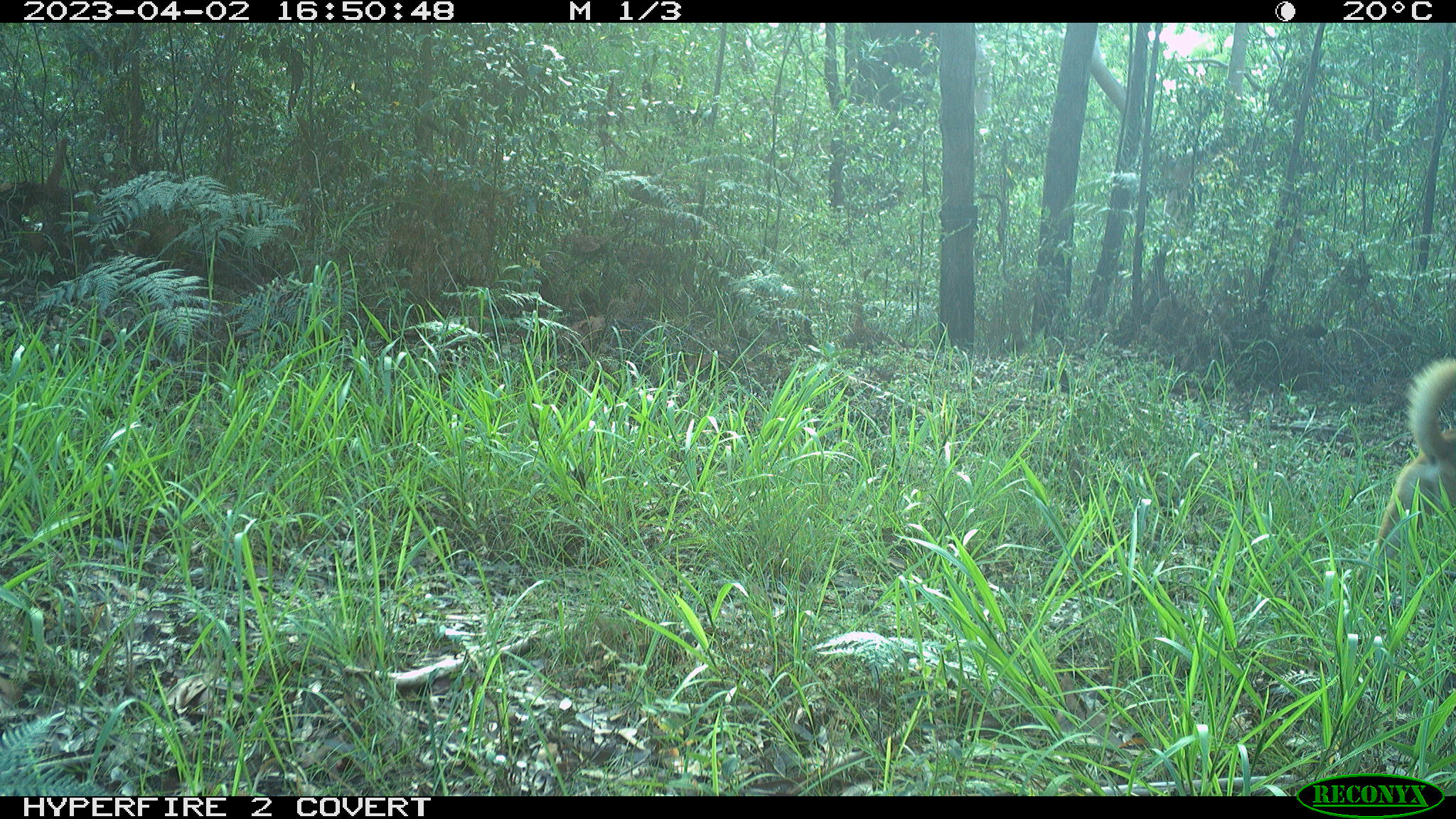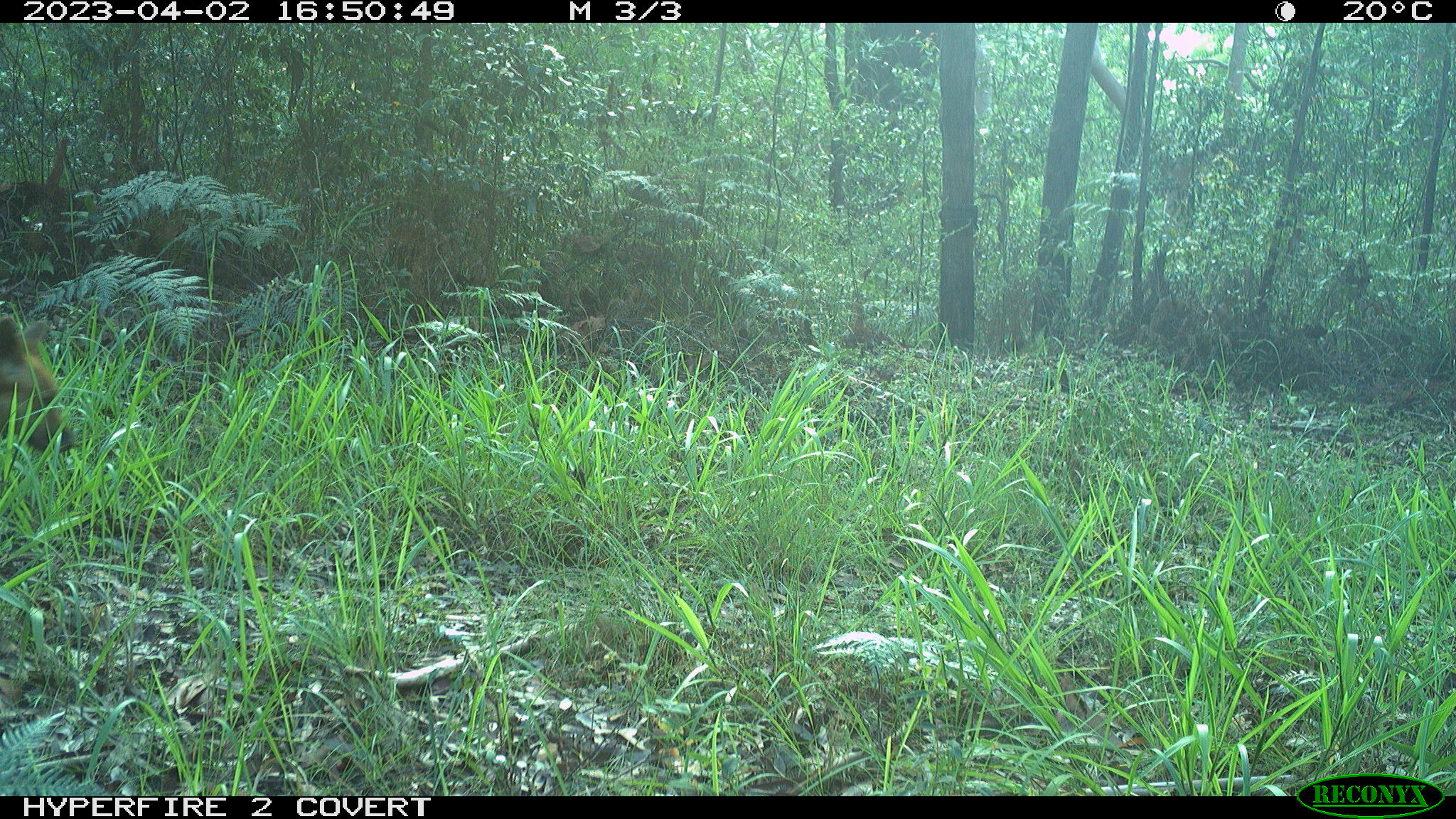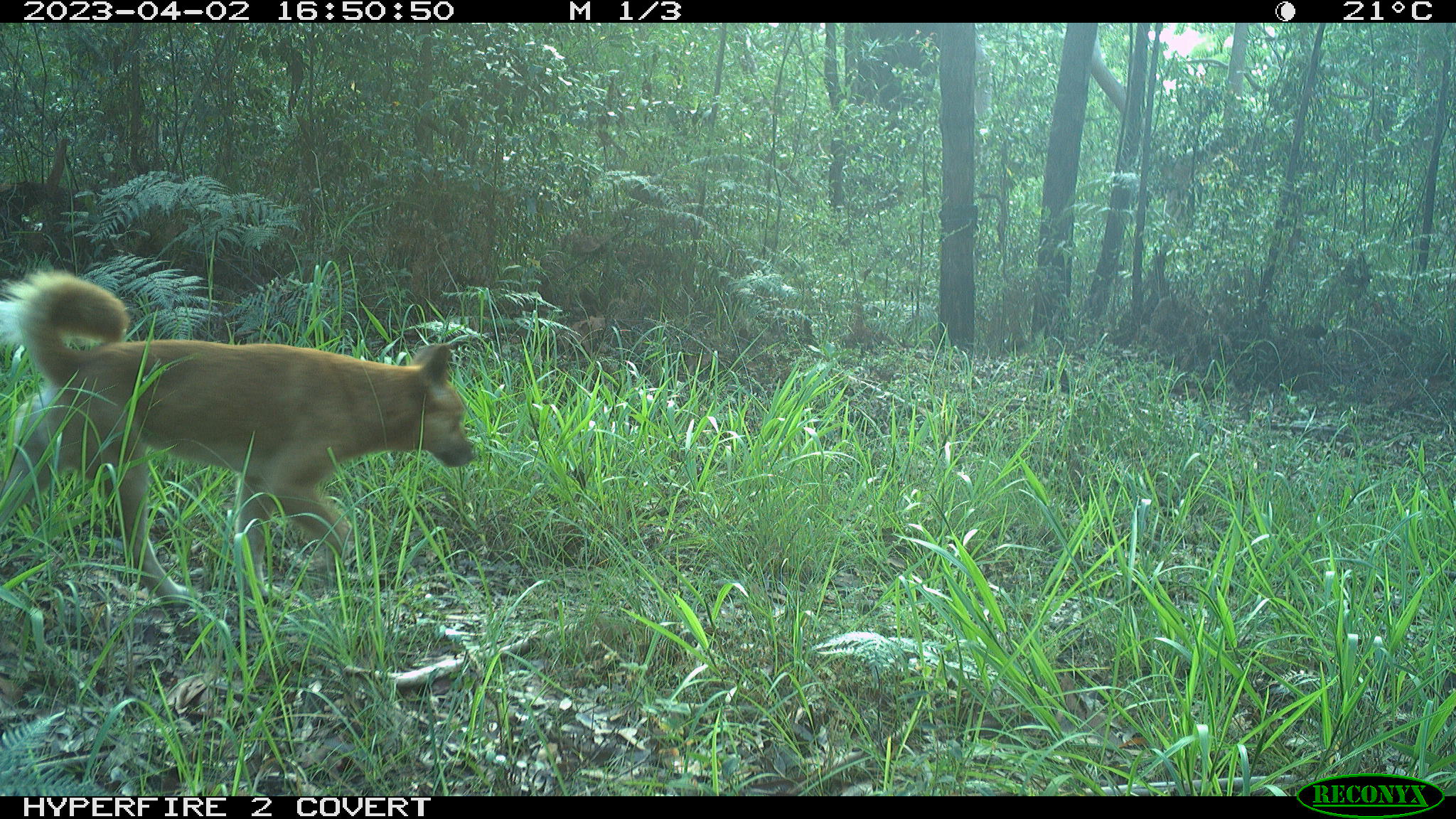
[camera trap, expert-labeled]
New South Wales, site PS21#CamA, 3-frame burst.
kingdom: Animalia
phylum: Chordata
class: Mammalia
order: Carnivora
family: Canidae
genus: Canis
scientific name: Canis familiaris dingo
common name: dingo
Dingo (Canis familiaris dingo).